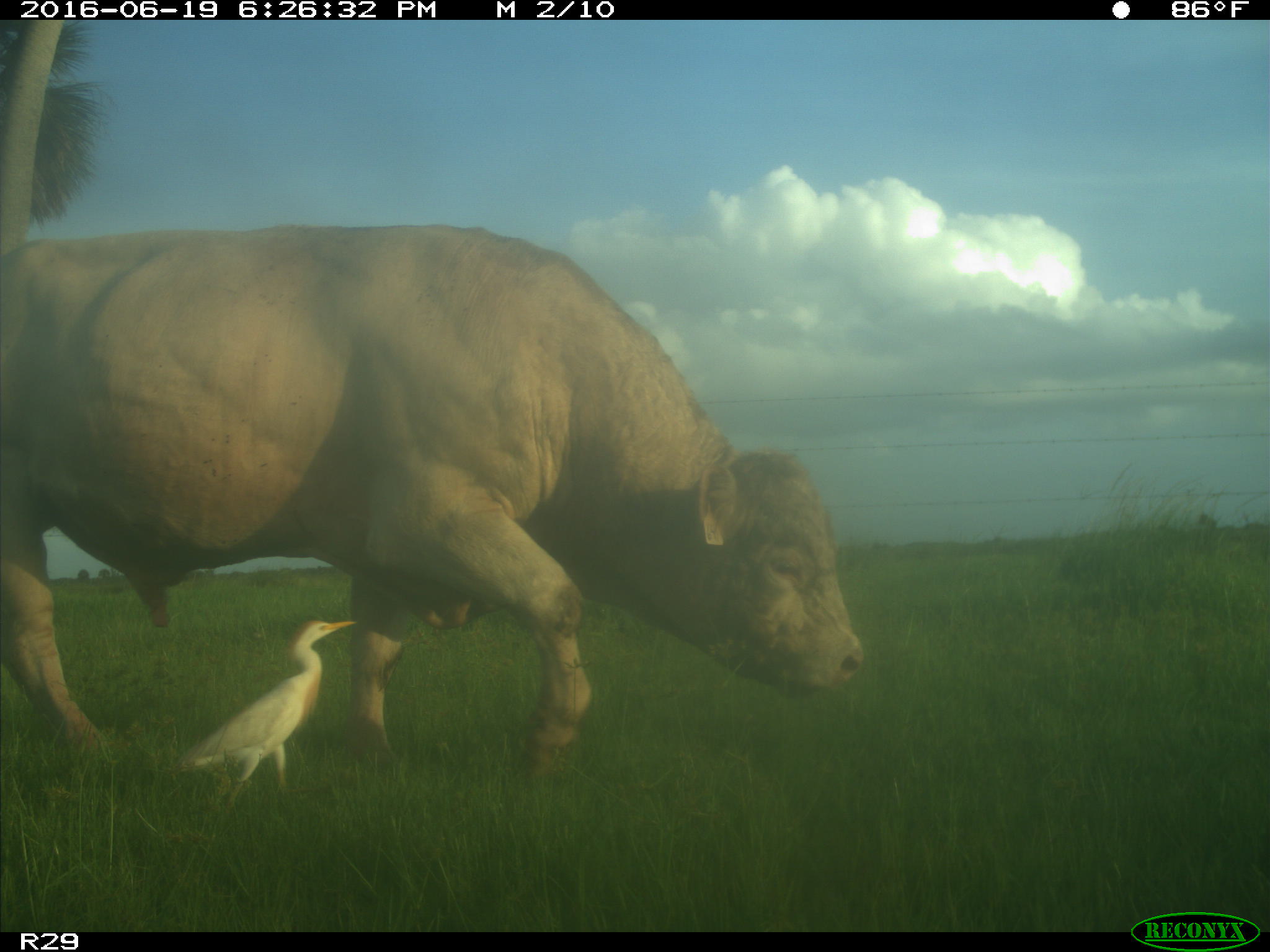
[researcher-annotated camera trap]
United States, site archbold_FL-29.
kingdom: Animalia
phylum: Chordata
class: Mammalia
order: Artiodactyla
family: Bovidae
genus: Bos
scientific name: Bos taurus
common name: domestic cow